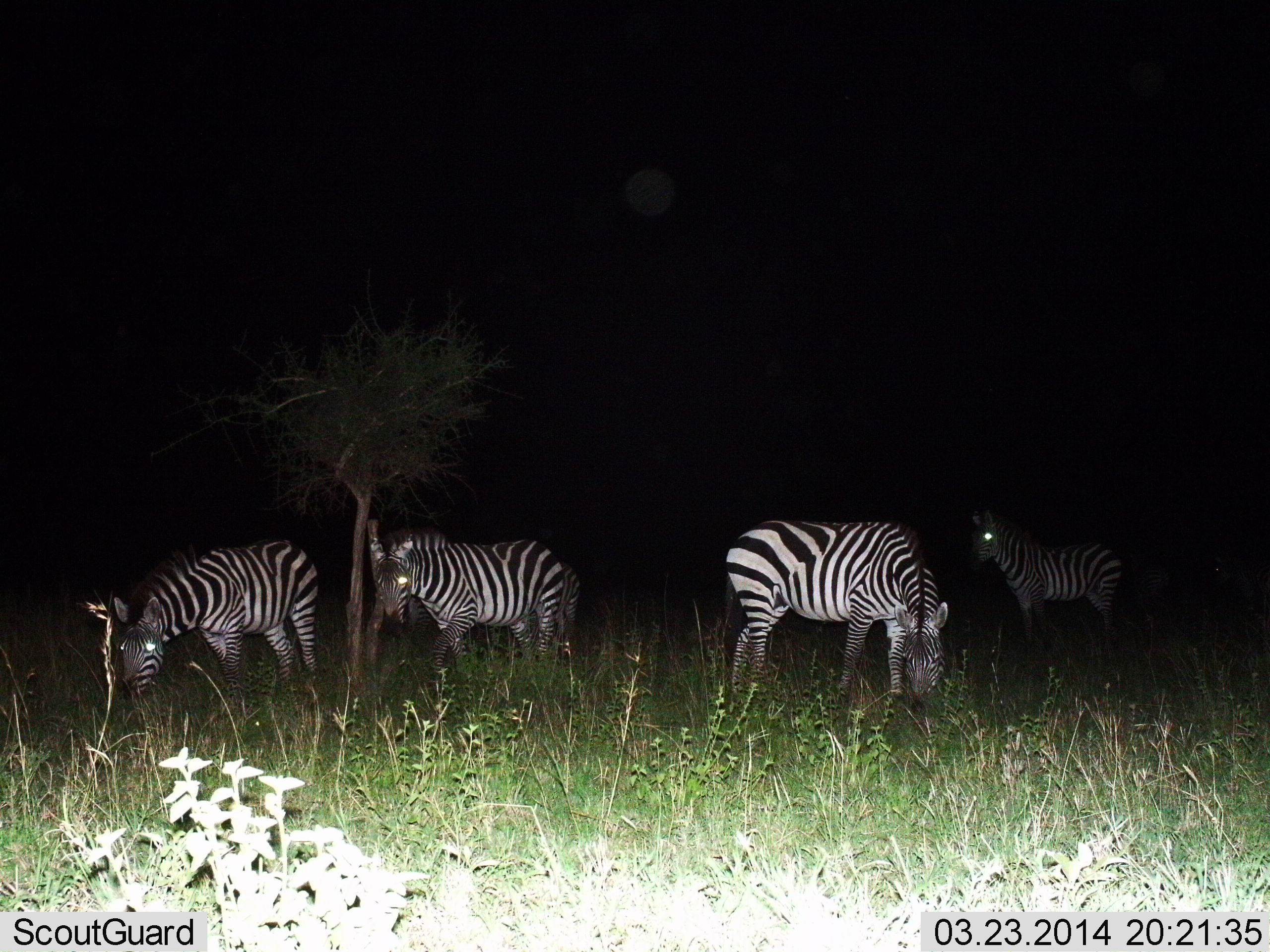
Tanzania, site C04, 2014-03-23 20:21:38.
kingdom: Animalia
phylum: Chordata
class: Mammalia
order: Perissodactyla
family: Equidae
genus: Equus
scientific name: Equus quagga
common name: plains zebra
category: zebra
Zebra (plains zebra) (Equus quagga), count 4. Behavior (volunteer vote fractions): standing 70%, resting 10%, moving 20%, interacting 0%. Young present (vote fraction): 0%. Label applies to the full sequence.